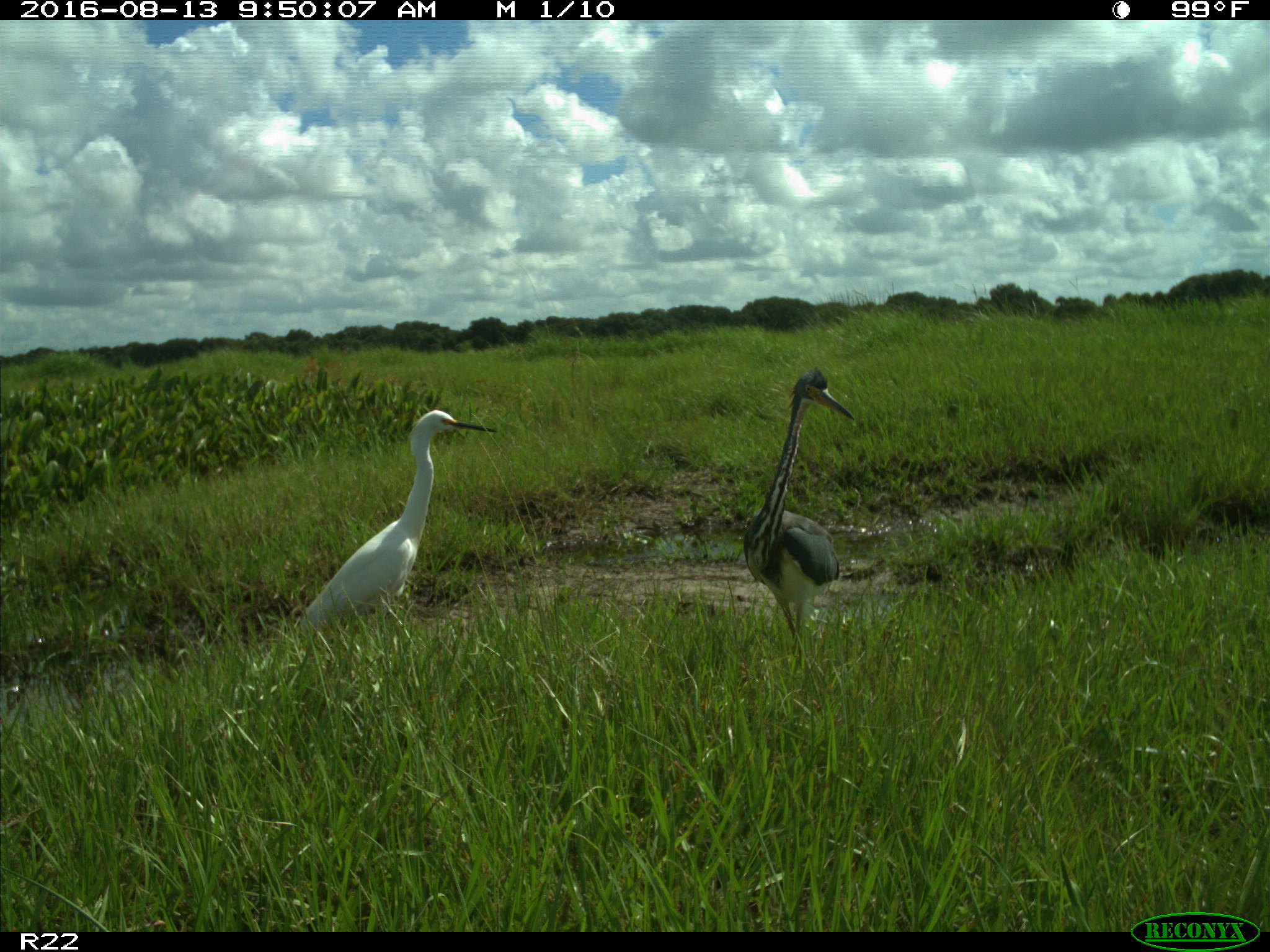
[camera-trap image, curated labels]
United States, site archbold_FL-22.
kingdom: Animalia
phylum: Chordata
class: Aves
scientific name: Aves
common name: birds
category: unidentified bird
Unidentified bird (birds) (Aves).